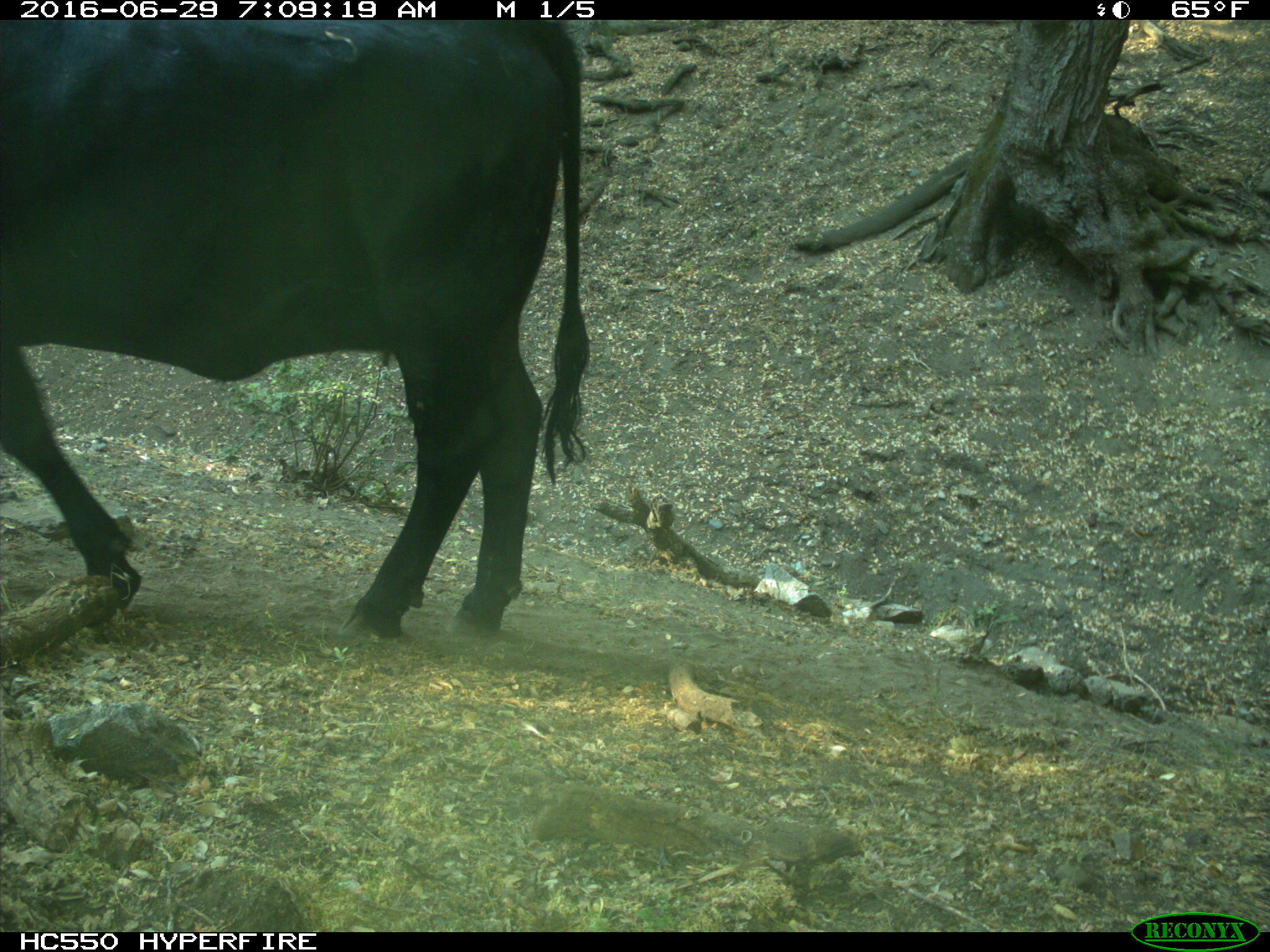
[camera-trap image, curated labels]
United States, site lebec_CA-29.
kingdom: Animalia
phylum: Chordata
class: Mammalia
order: Artiodactyla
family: Bovidae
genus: Bos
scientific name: Bos taurus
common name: domestic cow